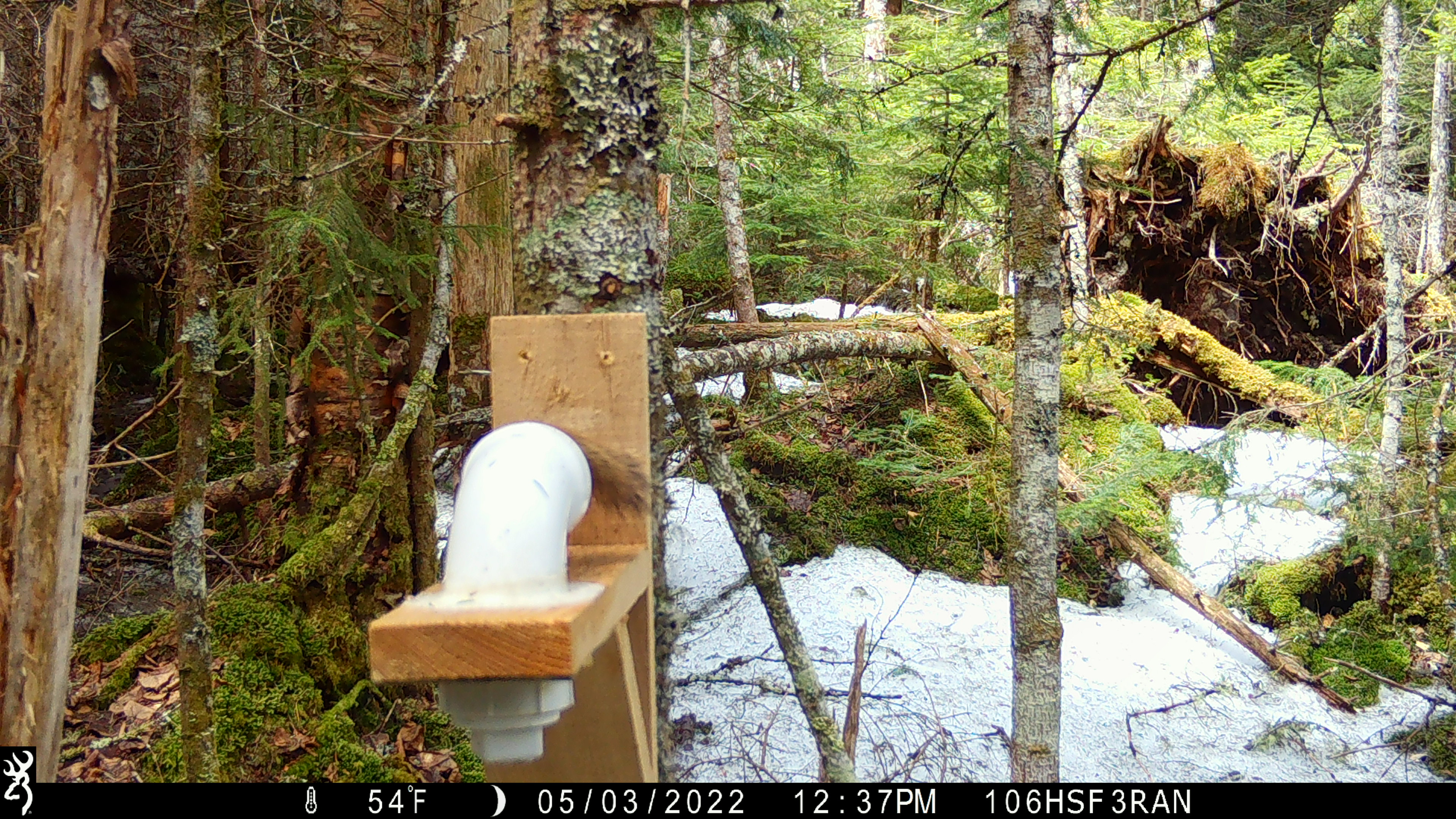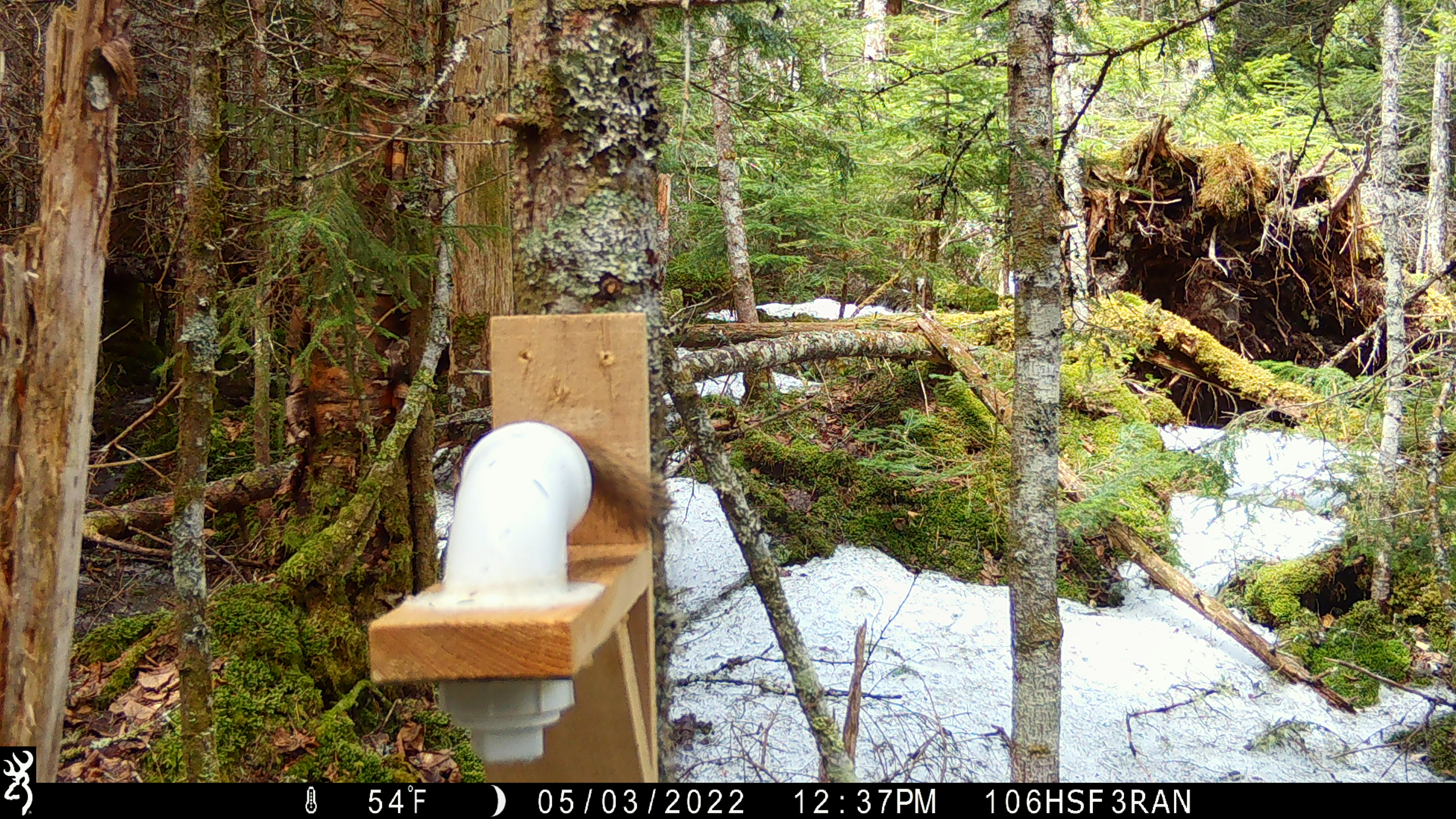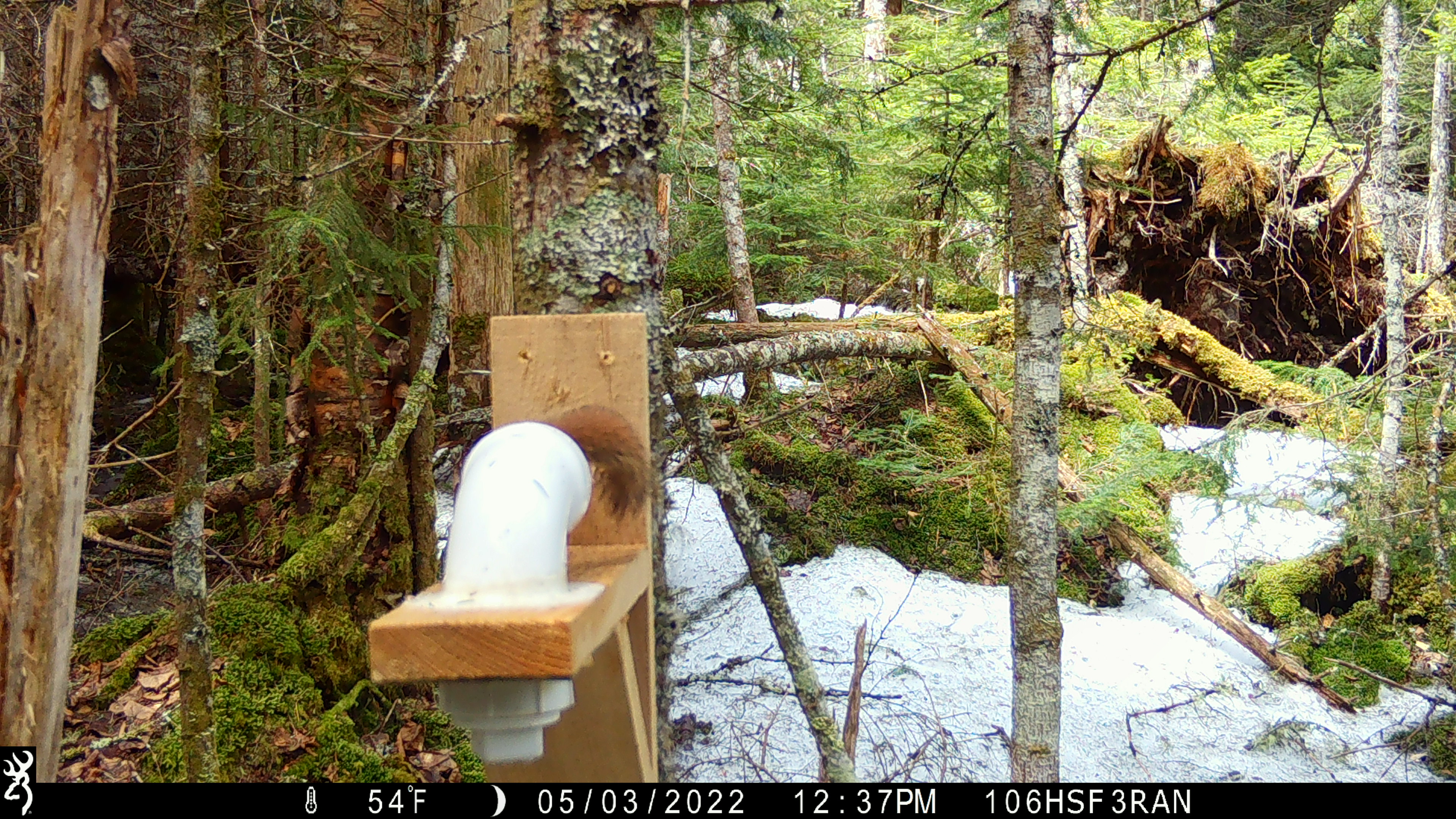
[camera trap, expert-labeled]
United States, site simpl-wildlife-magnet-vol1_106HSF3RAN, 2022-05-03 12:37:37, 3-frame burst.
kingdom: Animalia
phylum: Chordata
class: Mammalia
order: Rodentia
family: Sciuridae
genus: Tamiasciurus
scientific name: Tamiasciurus hudsonicus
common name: red squirrel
Red squirrel (Tamiasciurus hudsonicus).